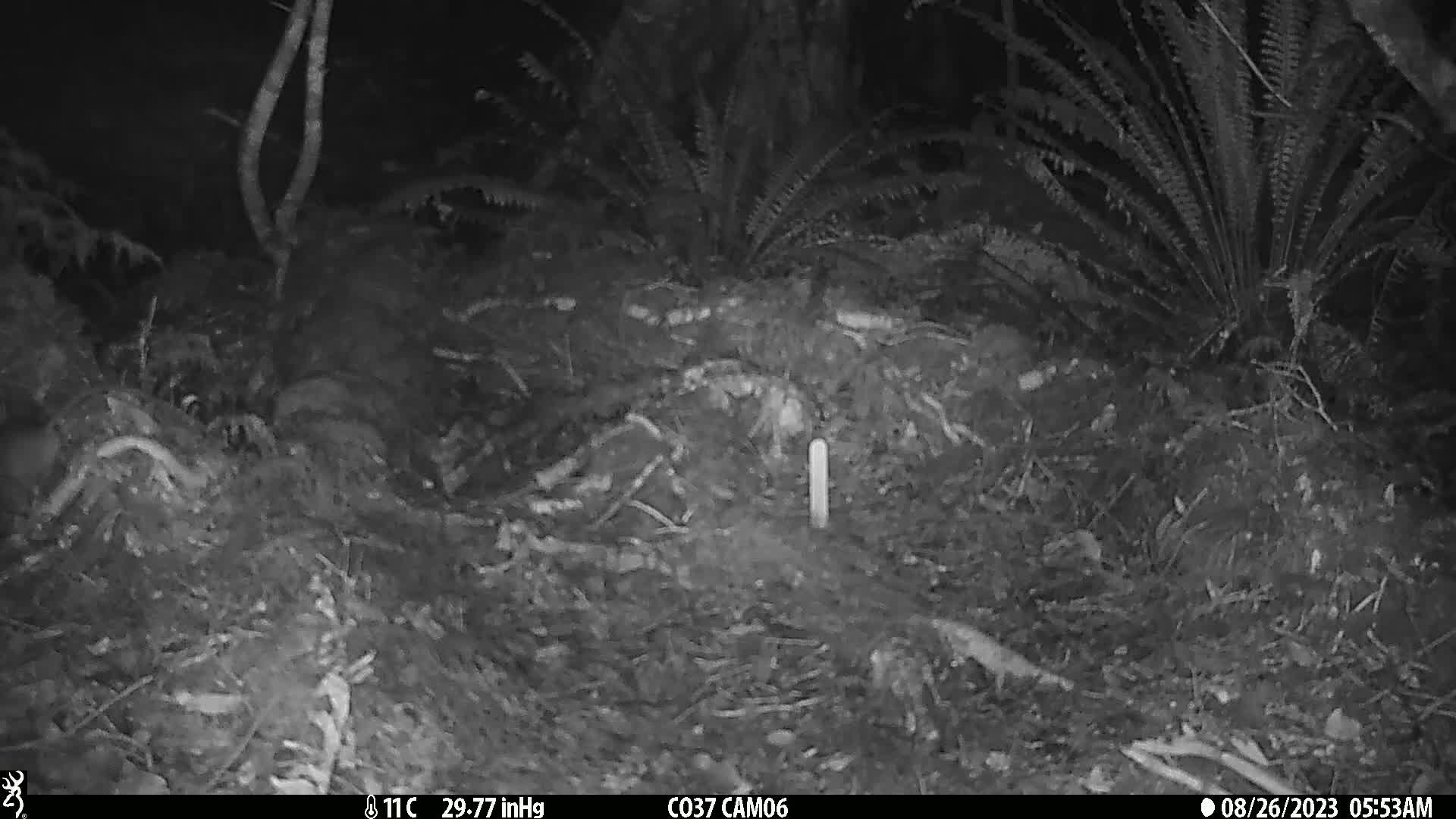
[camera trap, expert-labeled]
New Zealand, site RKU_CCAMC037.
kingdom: Animalia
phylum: Chordata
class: Mammalia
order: Rodentia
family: Muridae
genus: Rattus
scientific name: Rattus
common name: rat